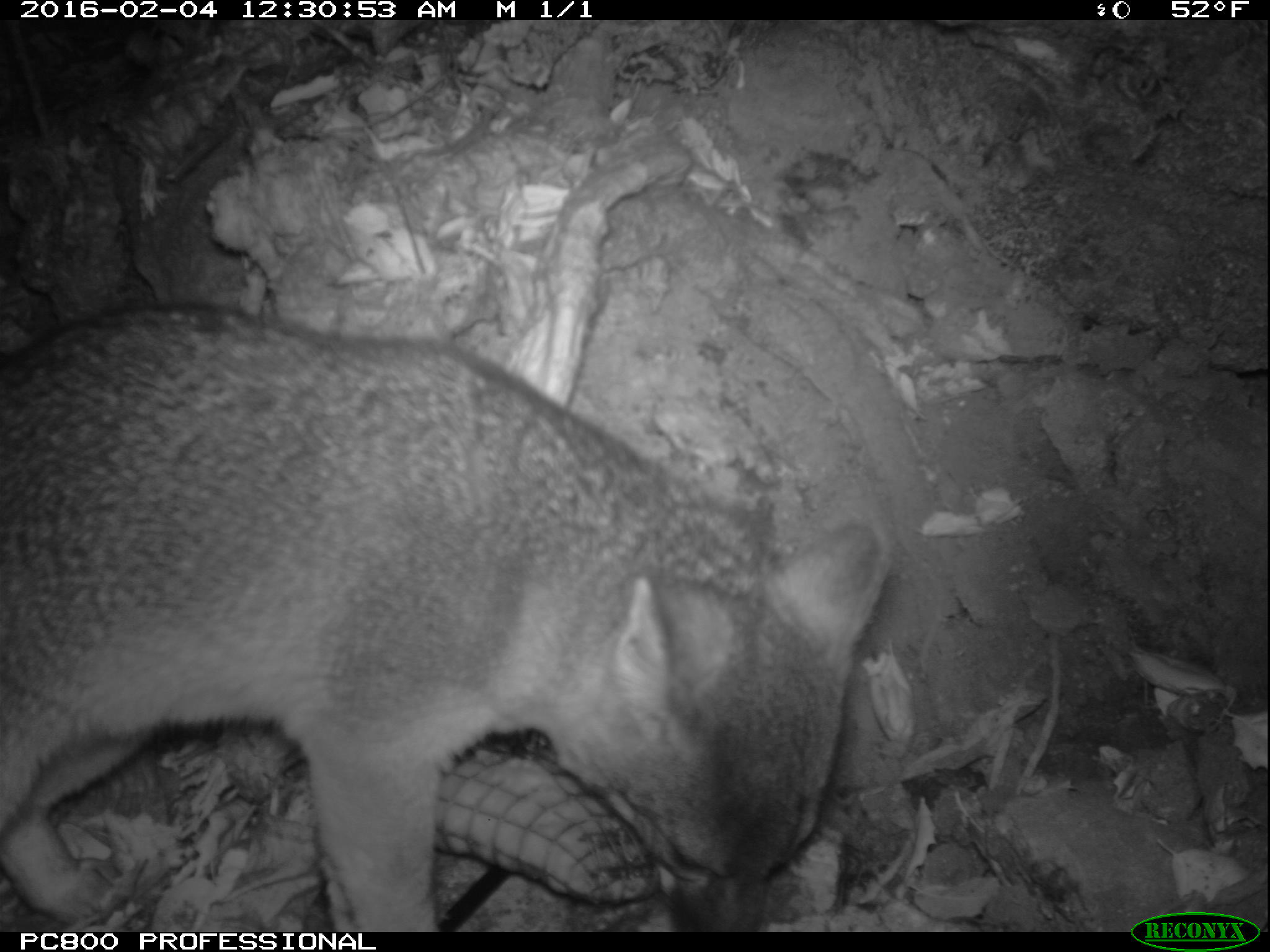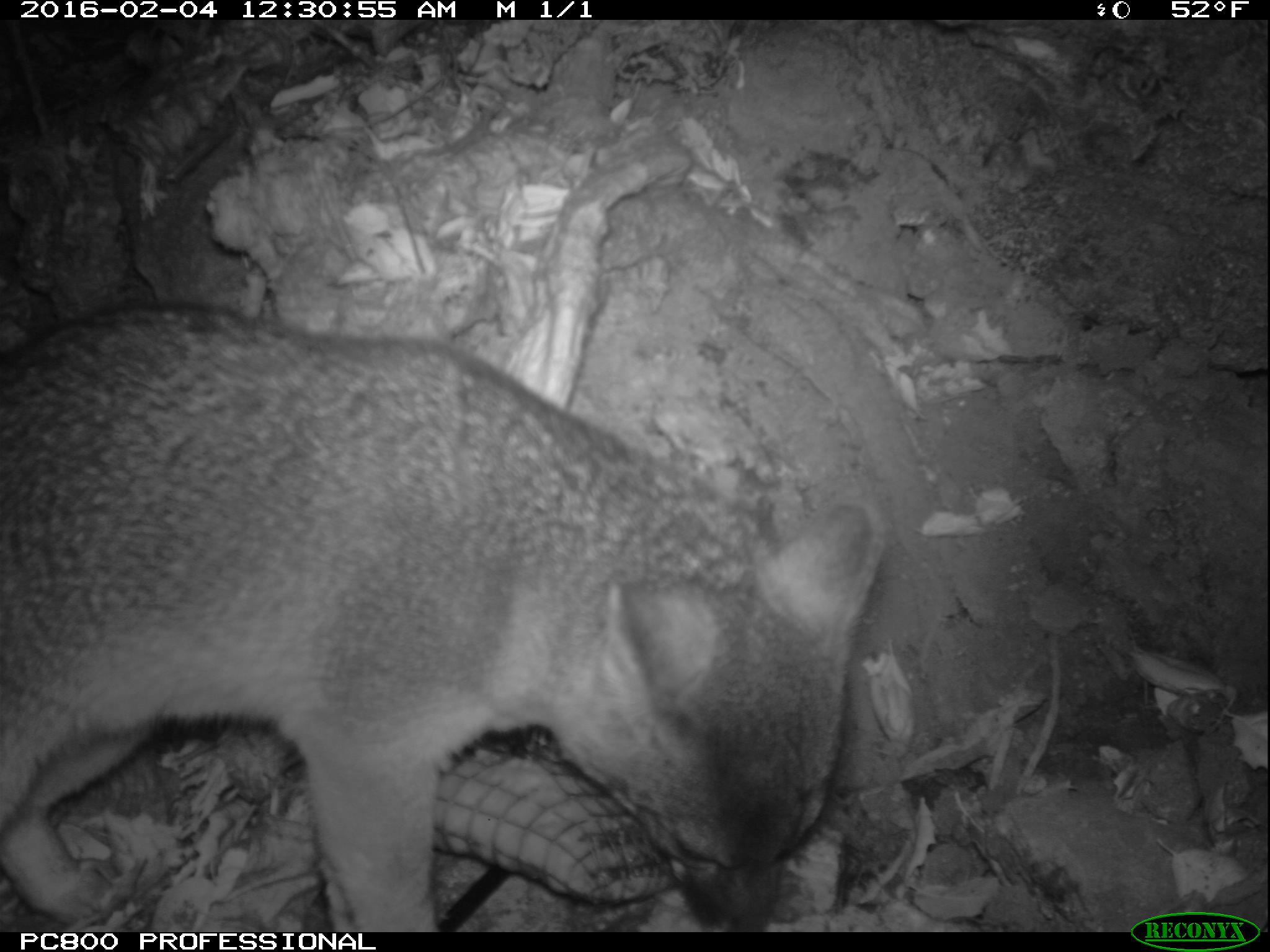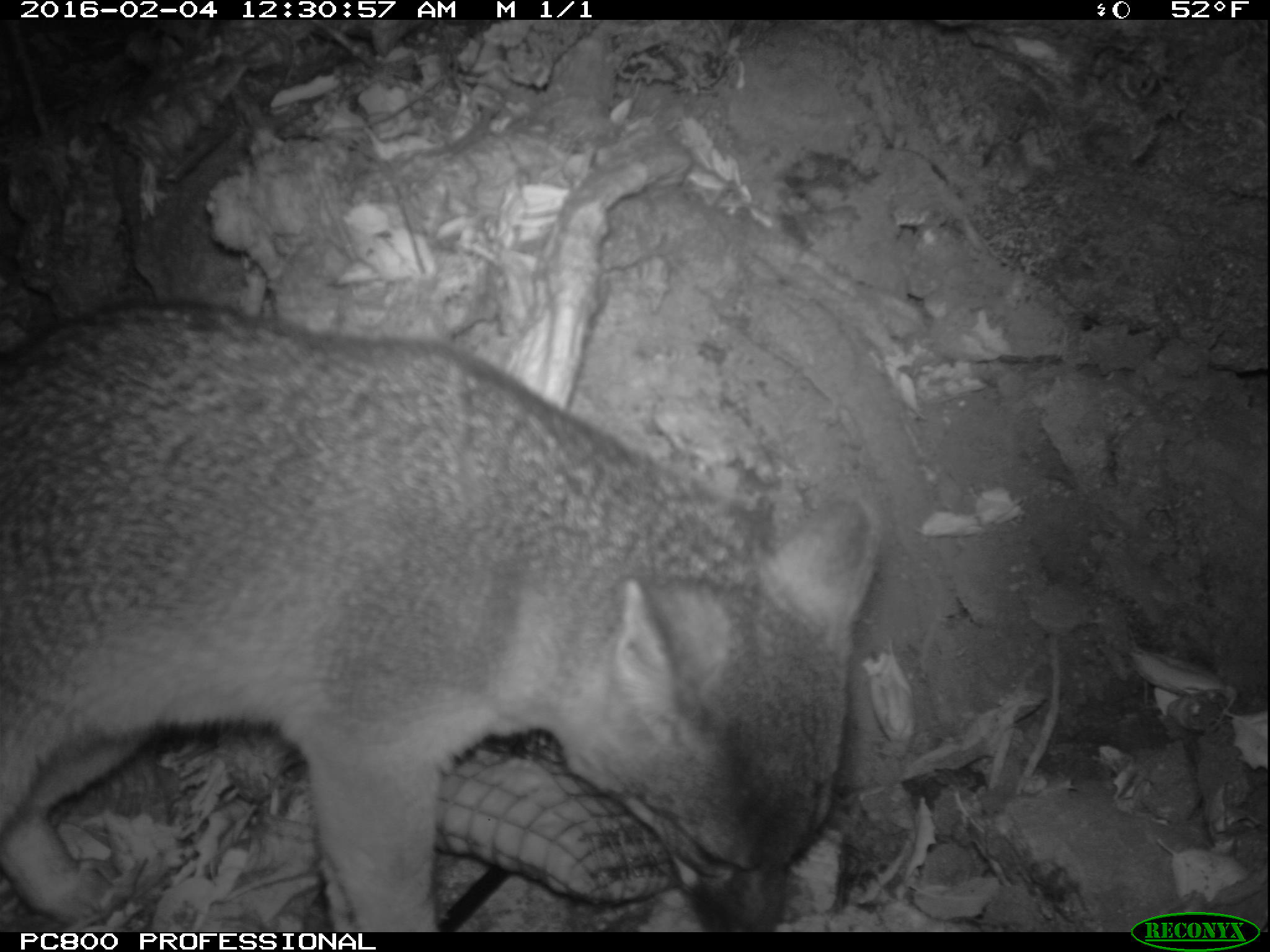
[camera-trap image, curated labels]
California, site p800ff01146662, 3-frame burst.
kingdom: Animalia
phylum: Chordata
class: Mammalia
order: Carnivora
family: Canidae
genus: Urocyon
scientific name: Urocyon littoralis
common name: island fox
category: fox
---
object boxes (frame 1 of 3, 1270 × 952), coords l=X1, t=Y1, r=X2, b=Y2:
fox: l=0, t=299, r=890, b=932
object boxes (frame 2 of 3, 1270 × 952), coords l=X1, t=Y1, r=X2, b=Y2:
fox: l=0, t=299, r=886, b=932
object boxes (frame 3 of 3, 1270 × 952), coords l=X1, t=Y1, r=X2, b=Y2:
fox: l=0, t=305, r=877, b=932